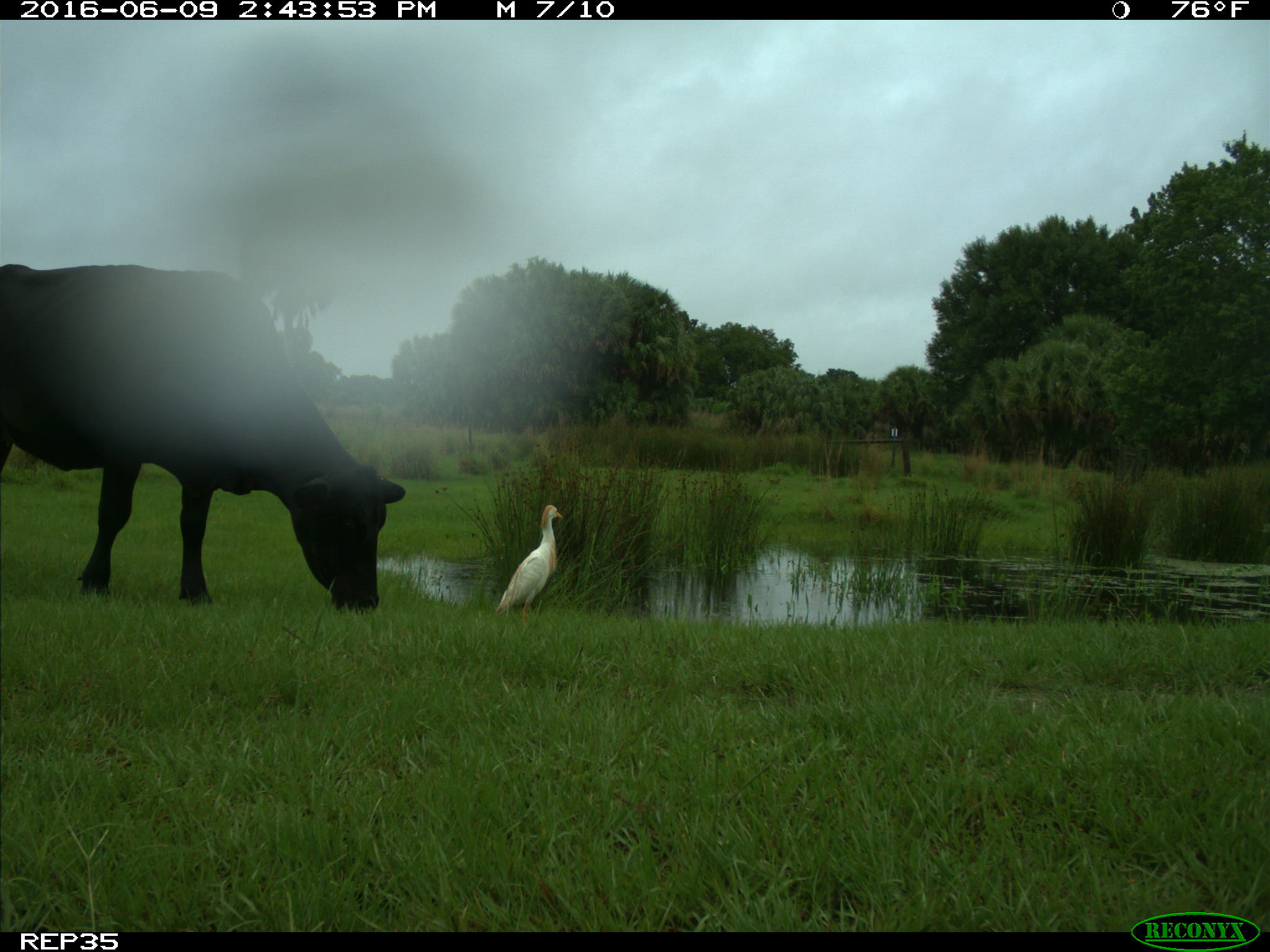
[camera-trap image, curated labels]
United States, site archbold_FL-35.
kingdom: Animalia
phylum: Chordata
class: Mammalia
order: Artiodactyla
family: Bovidae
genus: Bos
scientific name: Bos taurus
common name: domestic cow